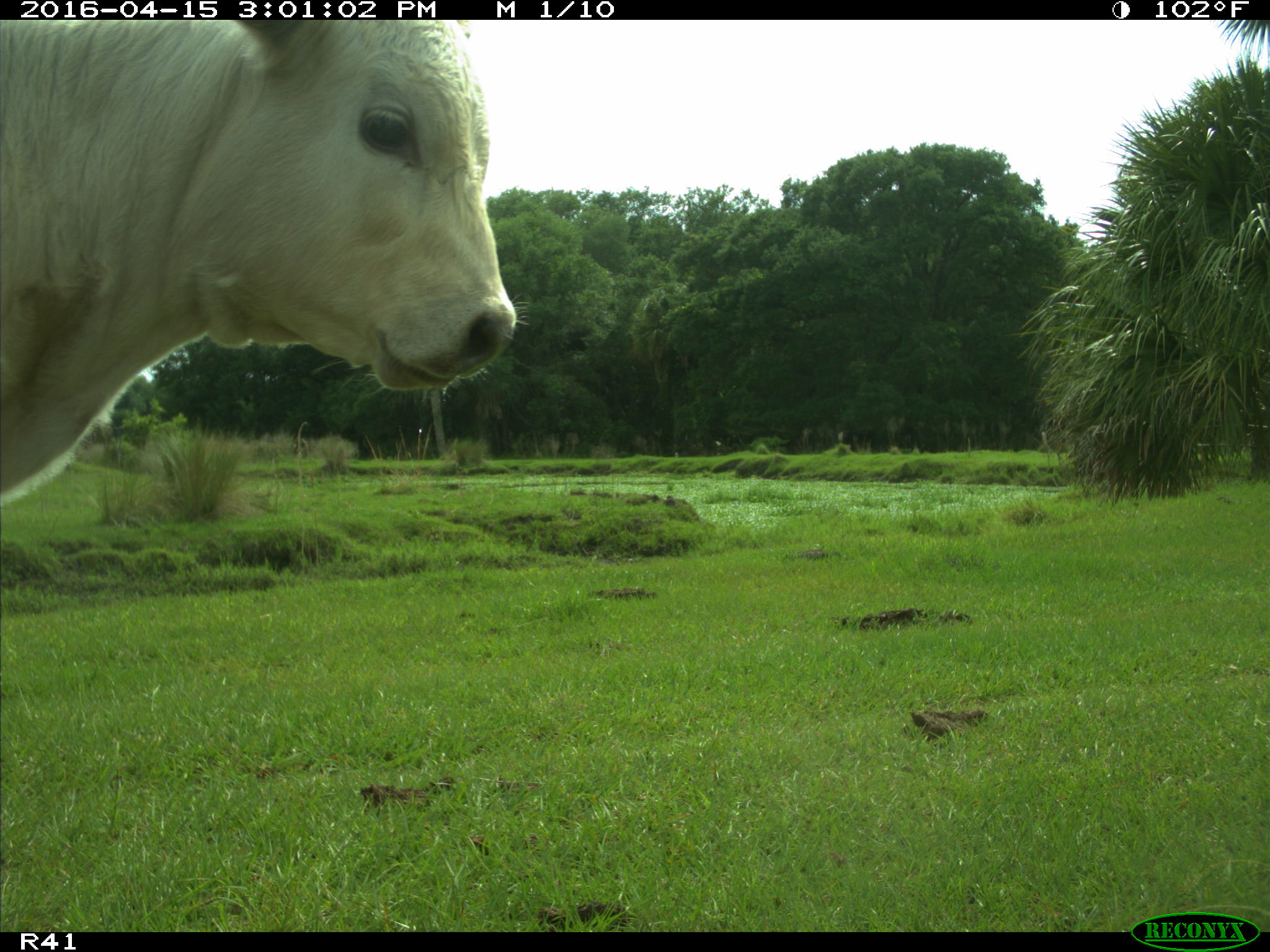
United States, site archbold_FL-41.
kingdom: Animalia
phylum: Chordata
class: Mammalia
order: Artiodactyla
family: Bovidae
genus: Bos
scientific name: Bos taurus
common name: domestic cow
Bos taurus (domestic cow).